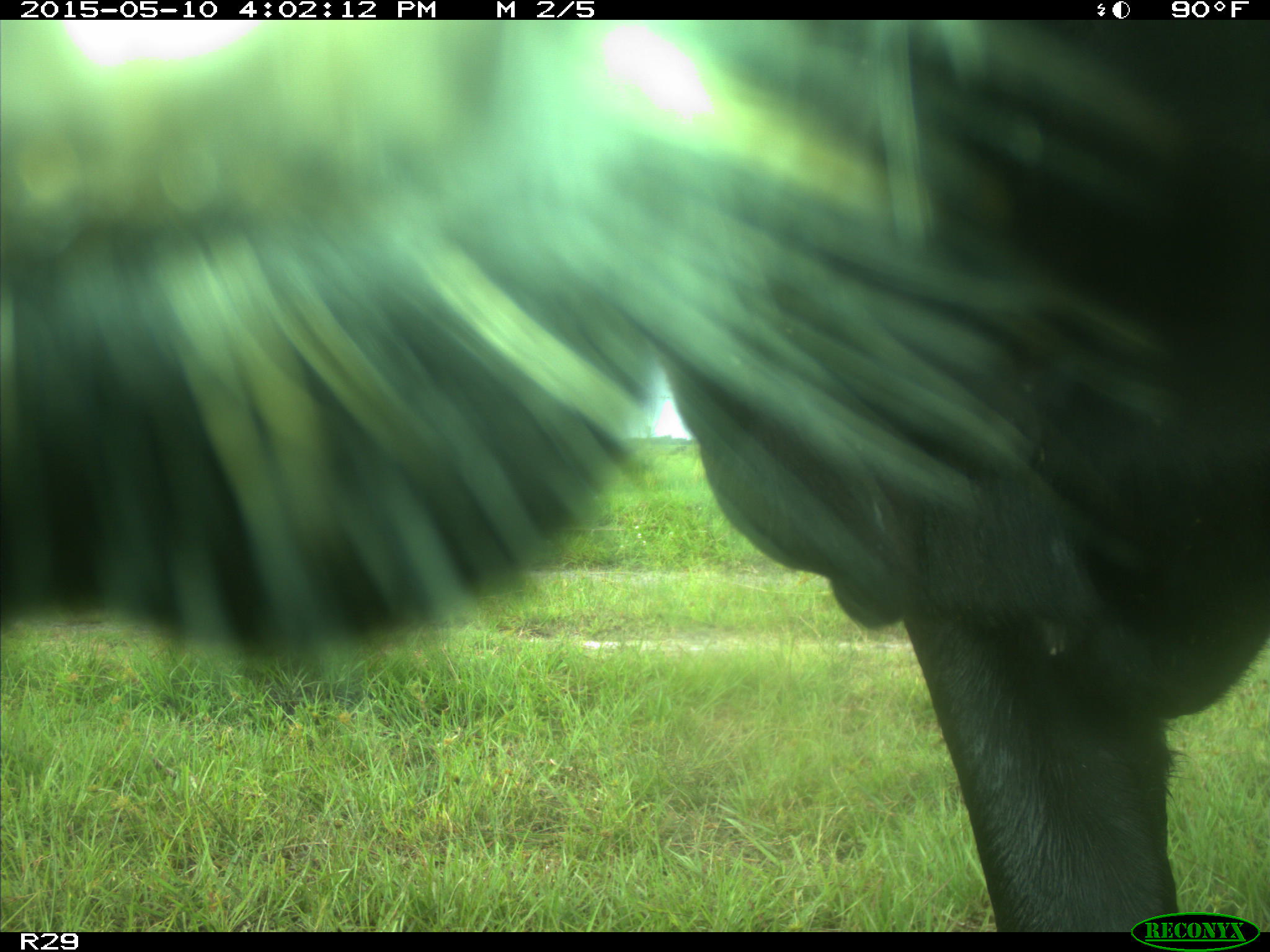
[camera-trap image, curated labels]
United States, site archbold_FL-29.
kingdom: Animalia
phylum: Chordata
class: Mammalia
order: Artiodactyla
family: Bovidae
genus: Bos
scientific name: Bos taurus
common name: domestic cow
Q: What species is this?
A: Bos taurus (domestic cow).